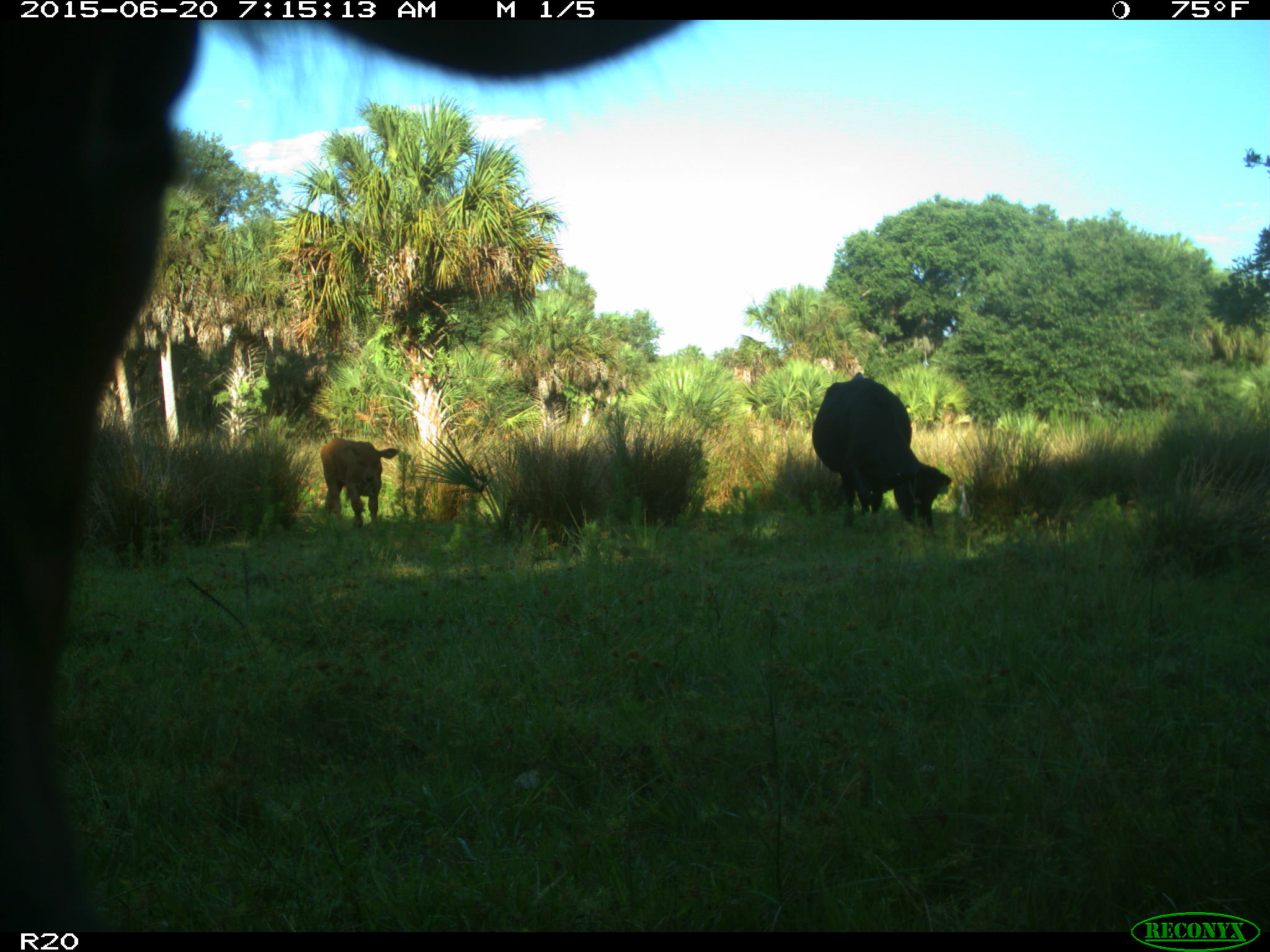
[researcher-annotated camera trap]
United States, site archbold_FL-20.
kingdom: Animalia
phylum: Chordata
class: Mammalia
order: Artiodactyla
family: Bovidae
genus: Bos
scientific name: Bos taurus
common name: domestic cow